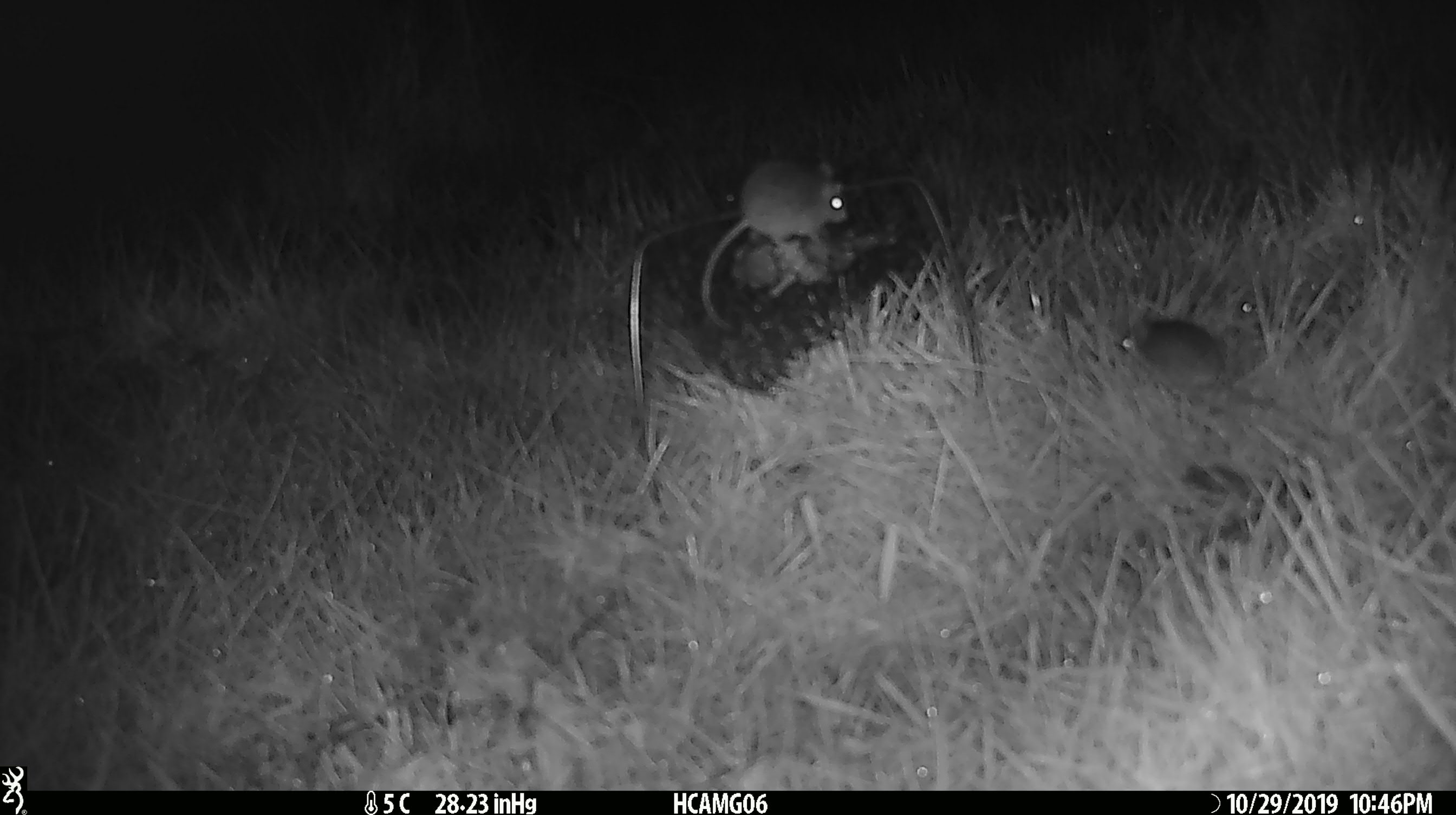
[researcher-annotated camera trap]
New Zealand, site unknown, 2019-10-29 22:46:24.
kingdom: Animalia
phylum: Chordata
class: Mammalia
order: Rodentia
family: Muridae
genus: Mus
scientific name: Mus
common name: mouse